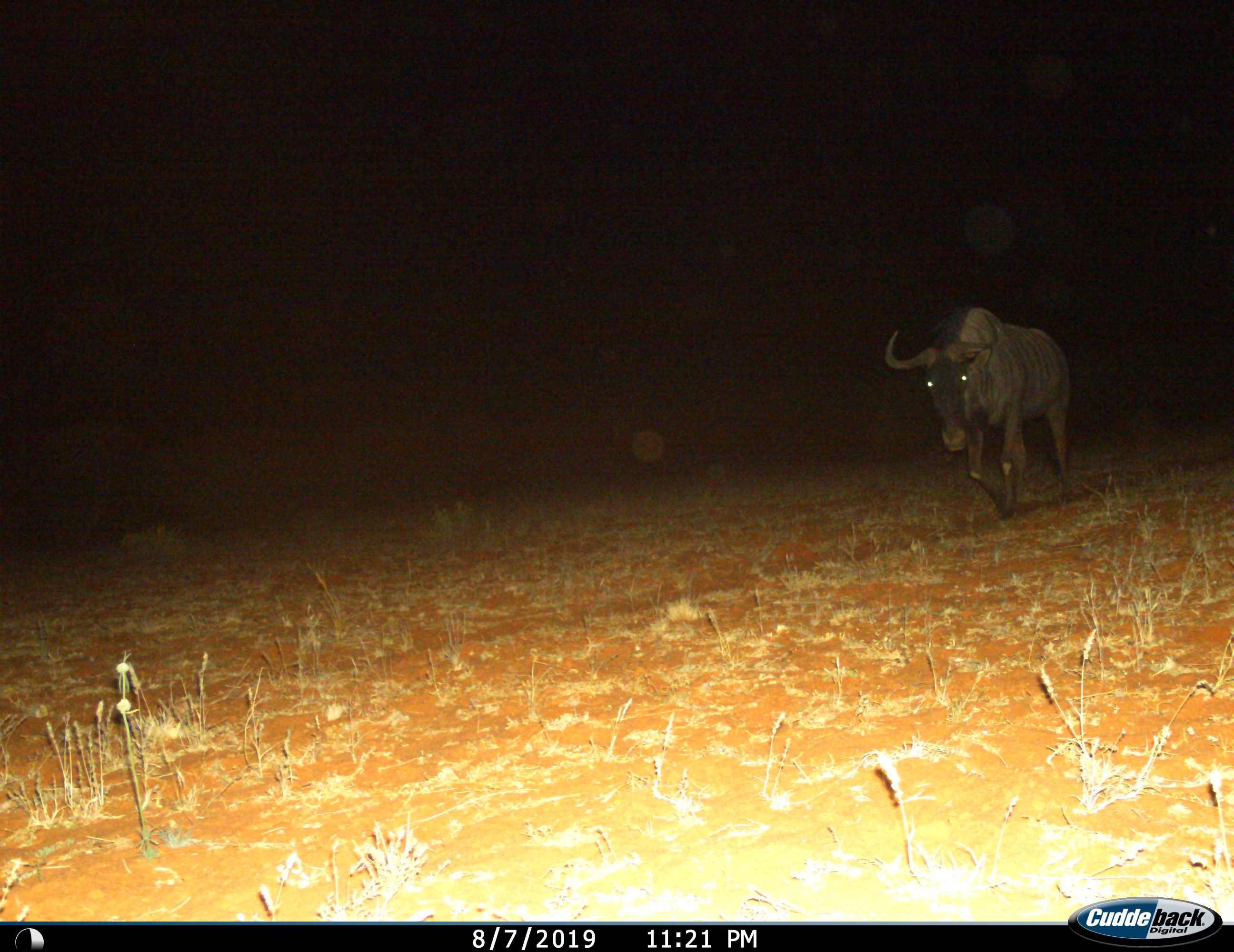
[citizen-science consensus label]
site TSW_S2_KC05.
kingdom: Animalia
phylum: Chordata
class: Mammalia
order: Artiodactyla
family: Bovidae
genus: Connochaetes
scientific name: Connochaetes taurinus taurinus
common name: blue wildebeest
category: wildebeestblue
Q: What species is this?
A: Wildebeestblue (blue wildebeest) (Connochaetes taurinus taurinus).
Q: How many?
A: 1.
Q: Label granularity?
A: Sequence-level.